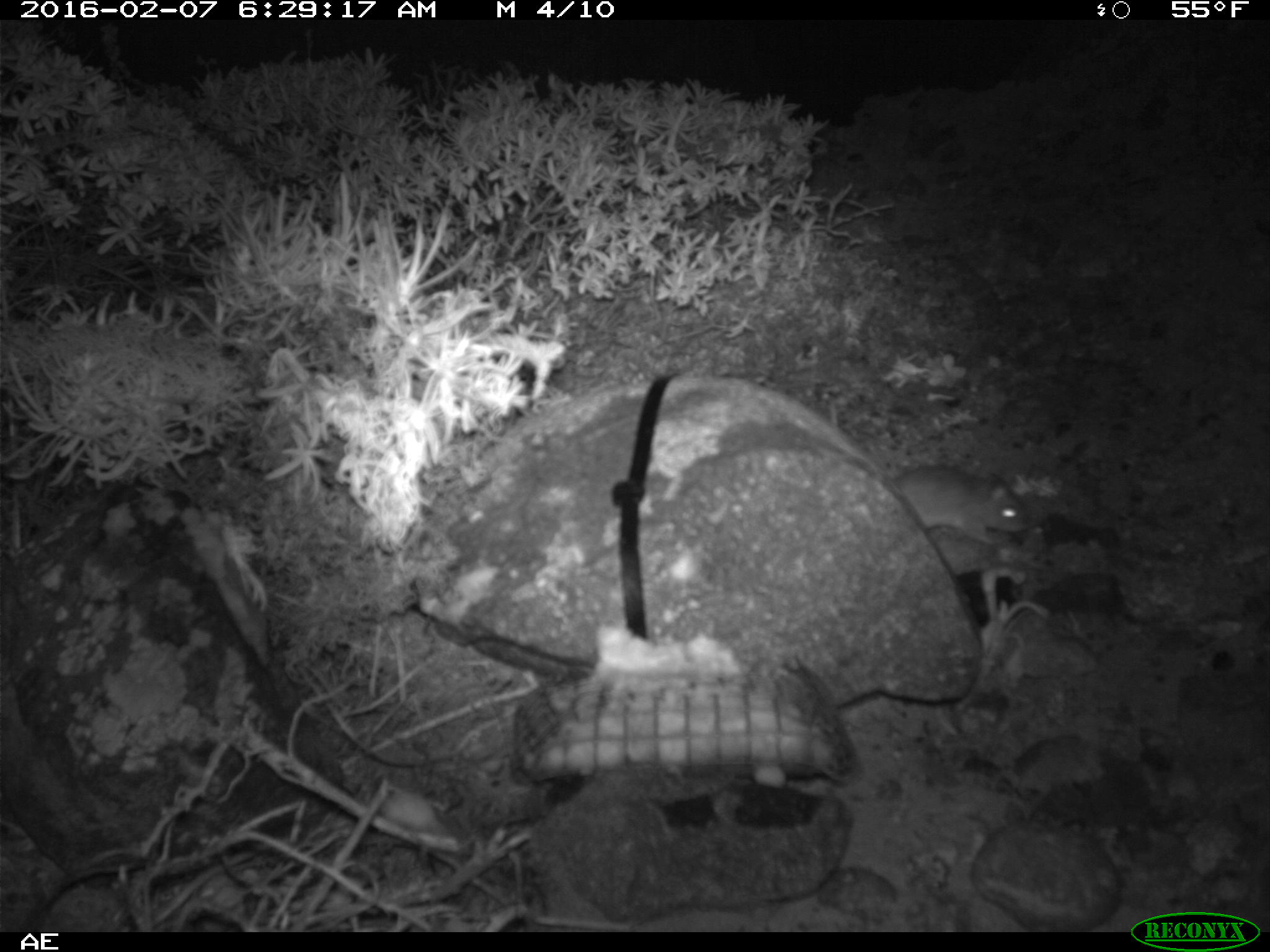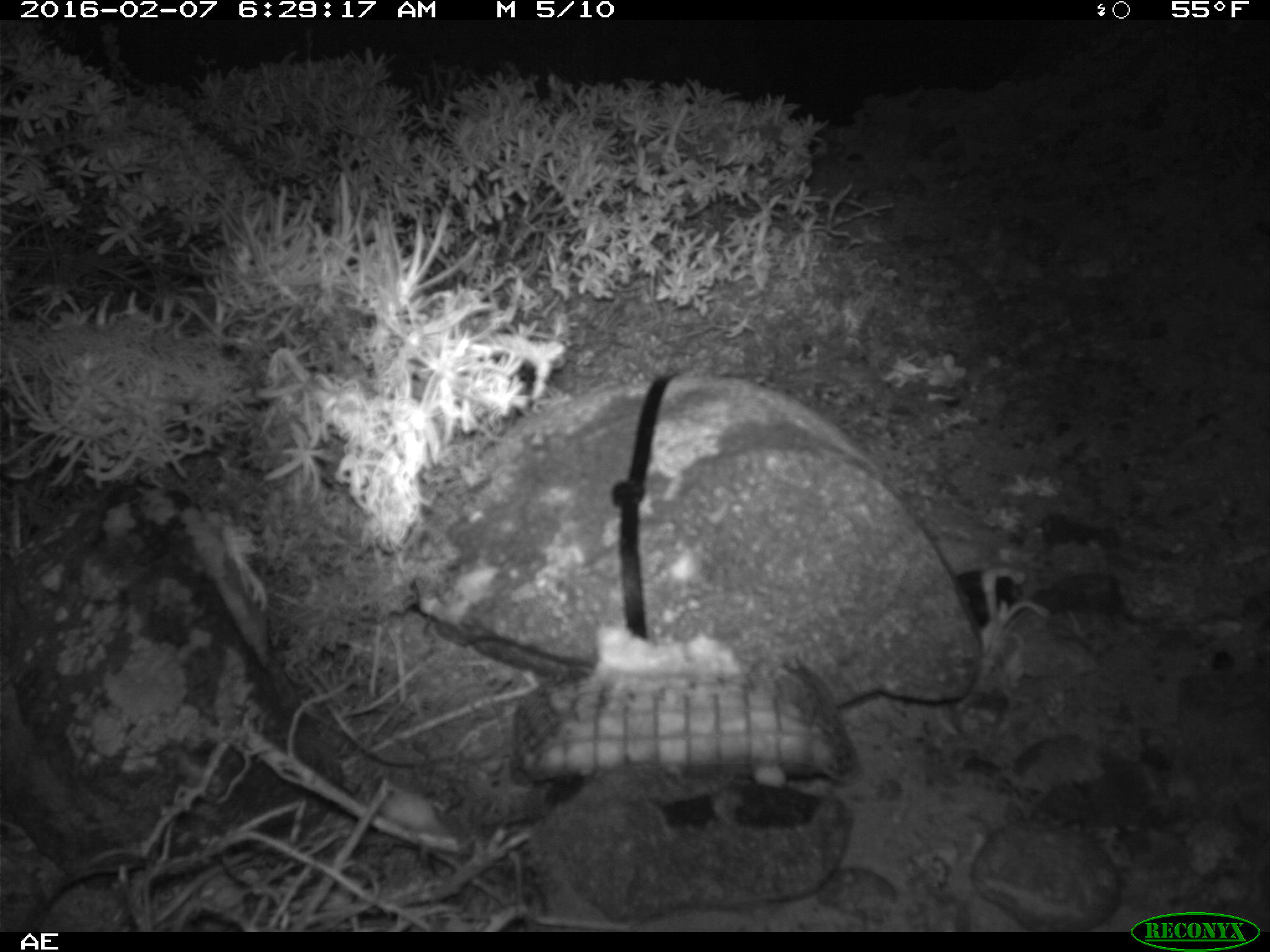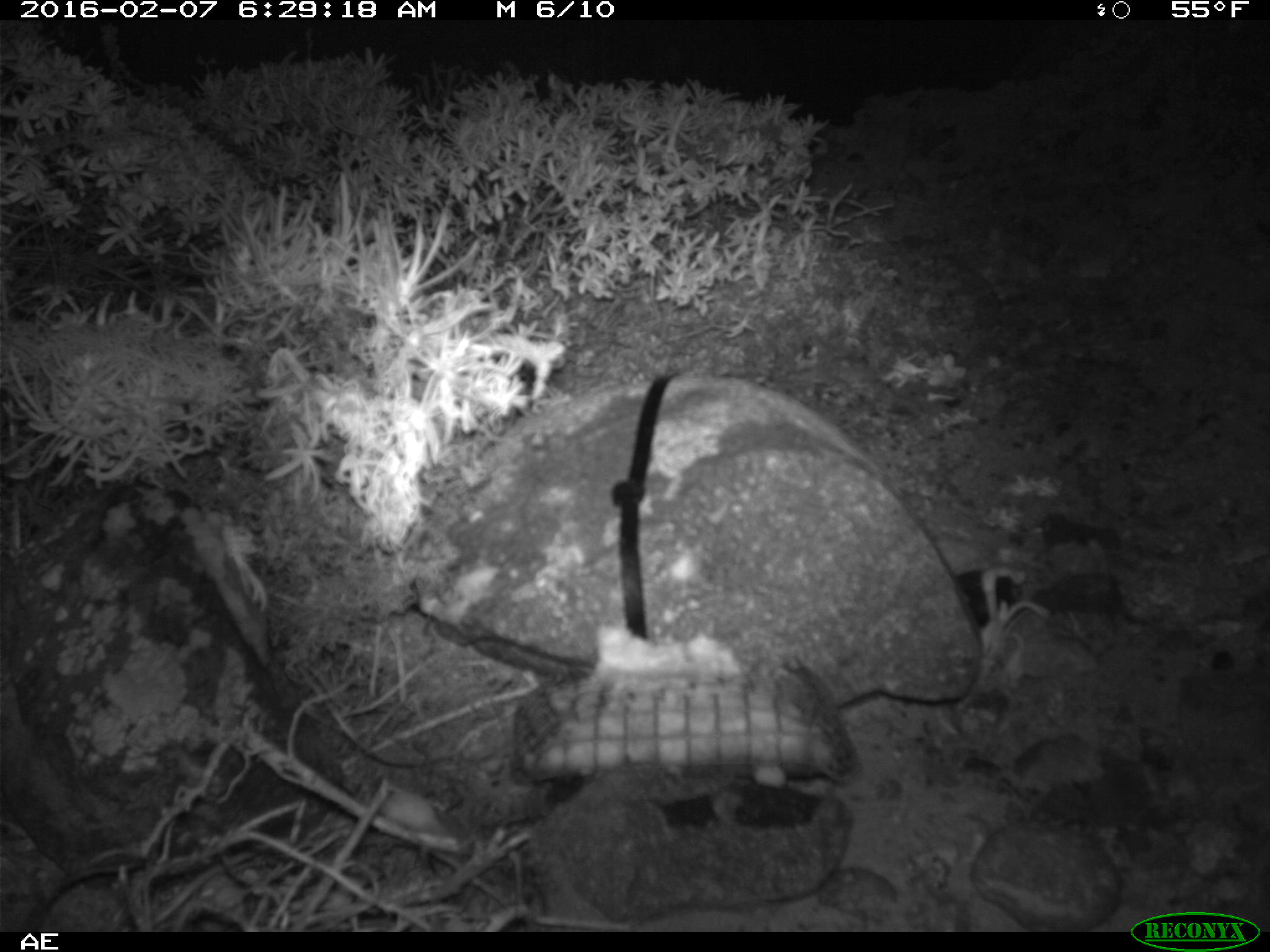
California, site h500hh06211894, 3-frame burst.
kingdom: Animalia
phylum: Chordata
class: Mammalia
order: Rodentia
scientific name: Rodentia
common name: rodent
Rodent (Rodentia).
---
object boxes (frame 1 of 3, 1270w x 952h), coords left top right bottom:
rodent: 828 404 1032 540